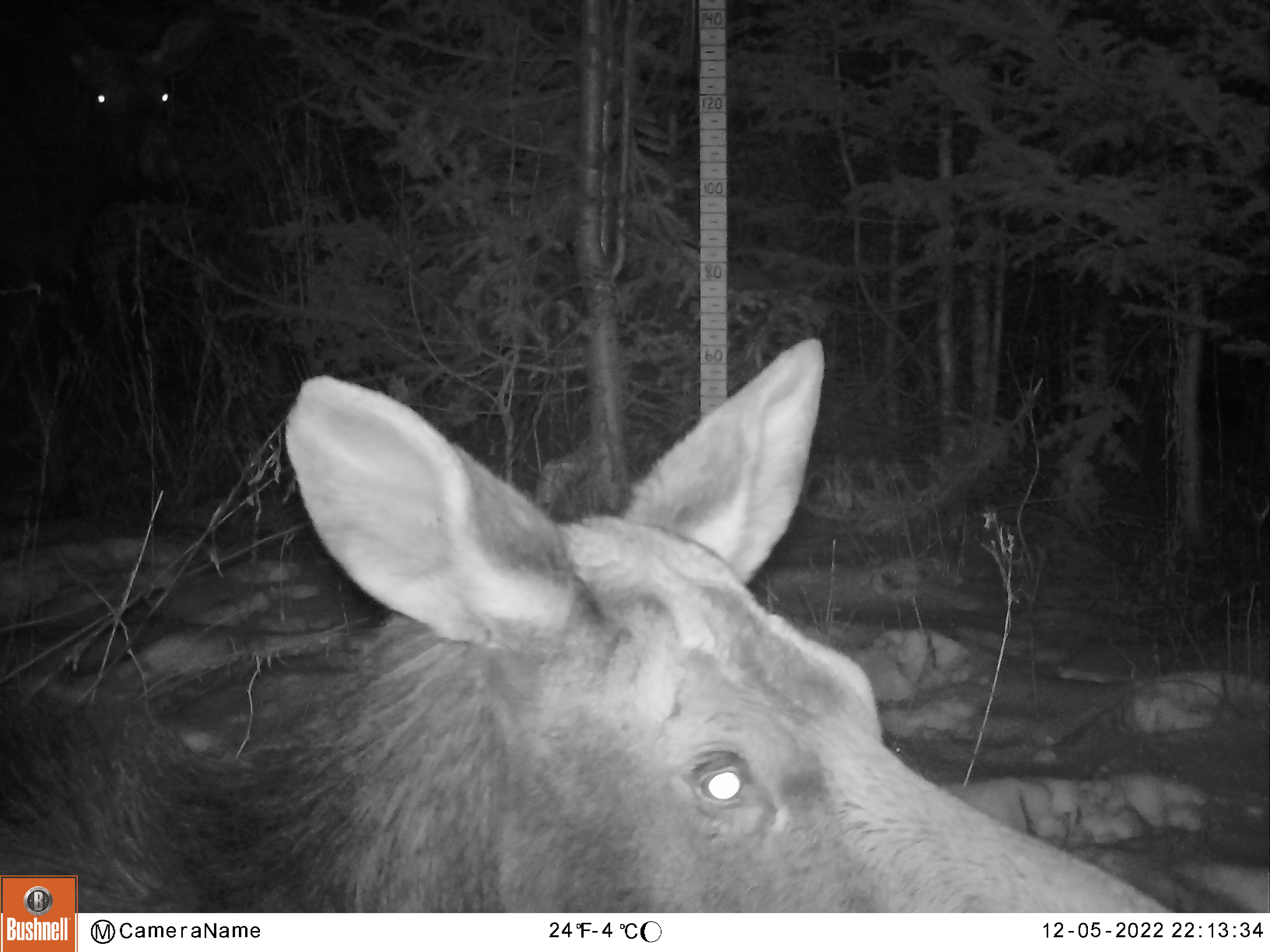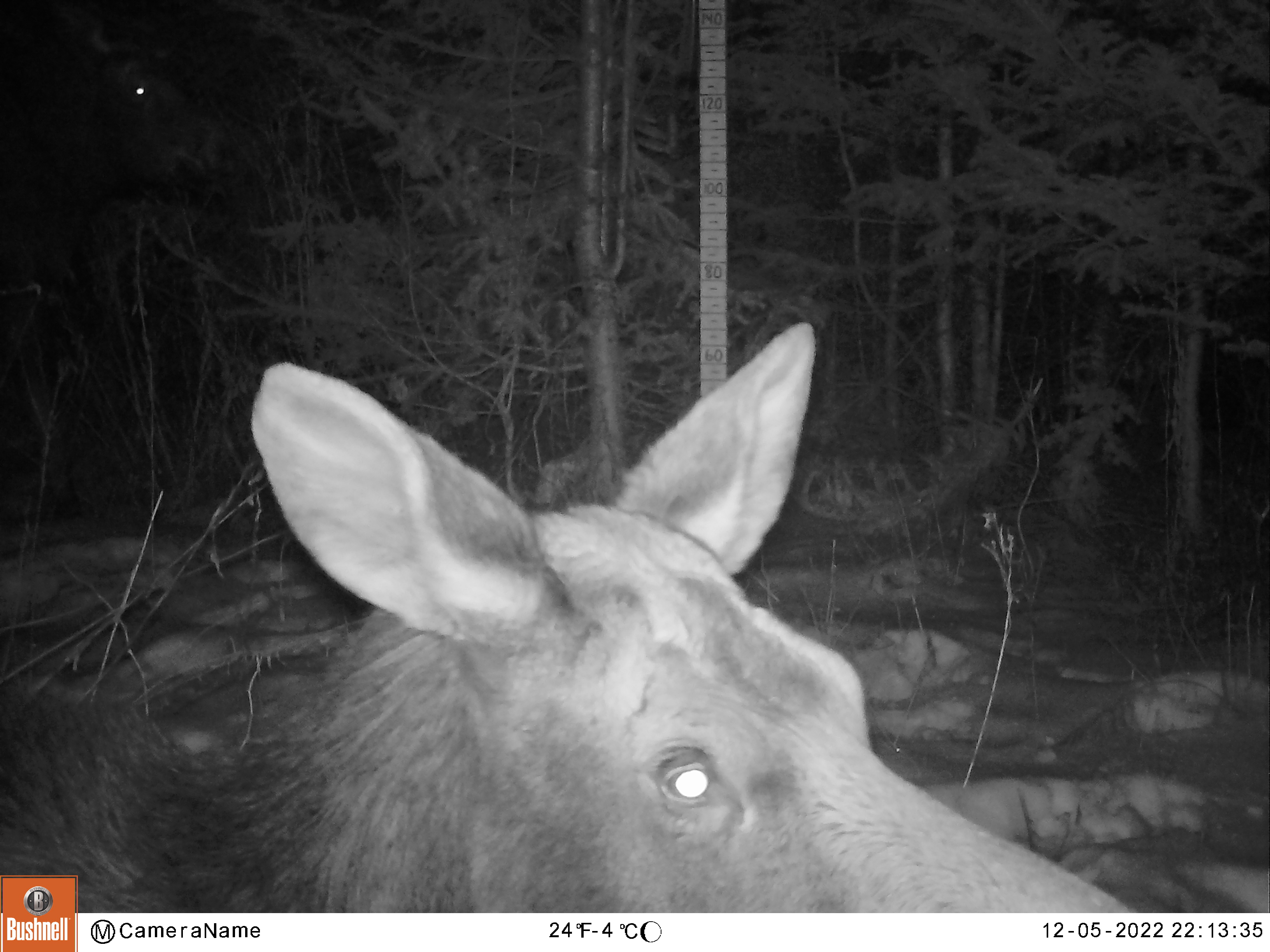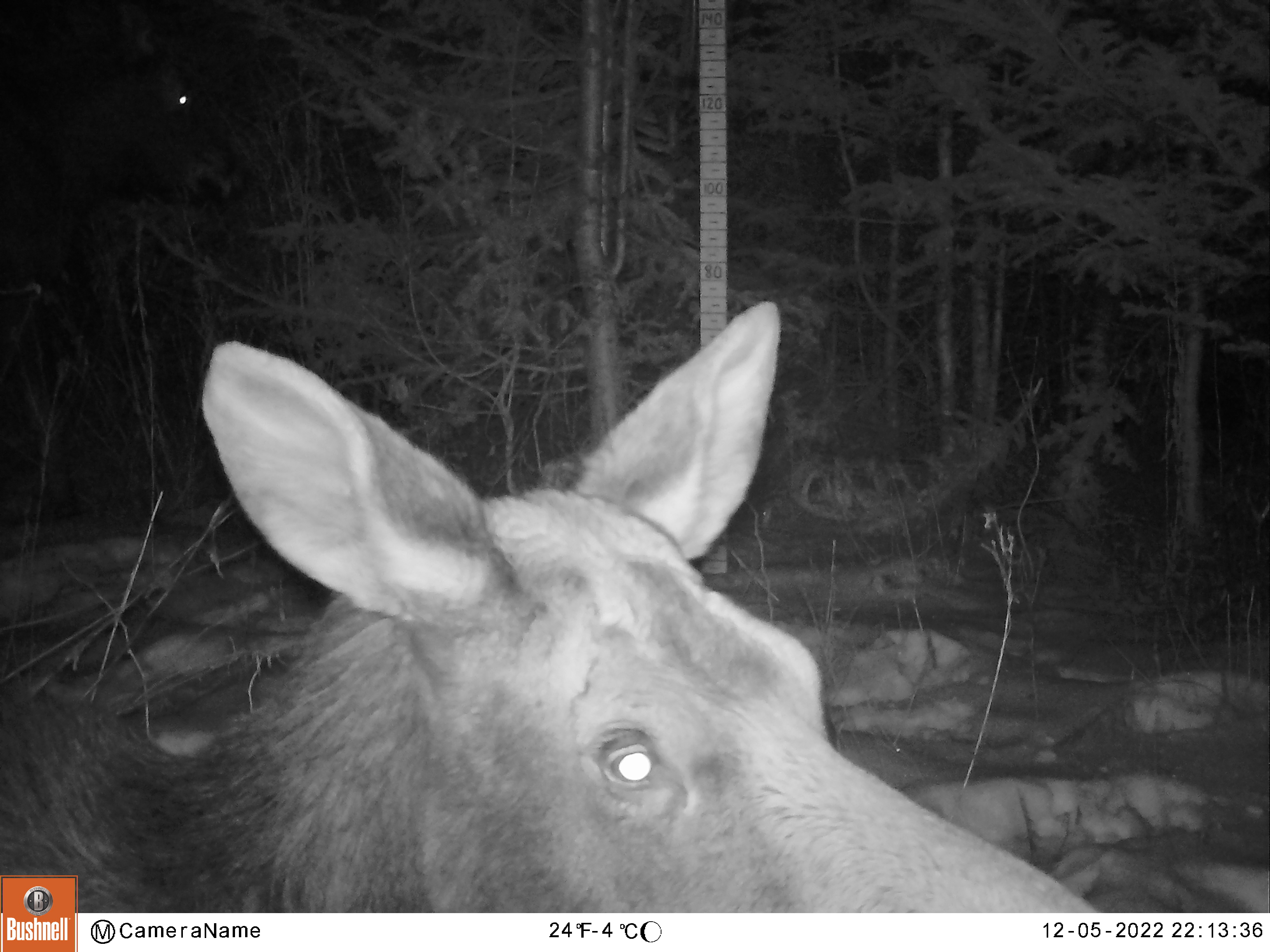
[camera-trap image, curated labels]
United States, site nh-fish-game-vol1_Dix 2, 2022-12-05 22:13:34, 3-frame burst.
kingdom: Animalia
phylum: Chordata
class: Mammalia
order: Artiodactyla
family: Cervidae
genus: Alces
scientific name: Alces alces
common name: moose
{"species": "moose (Alces alces)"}